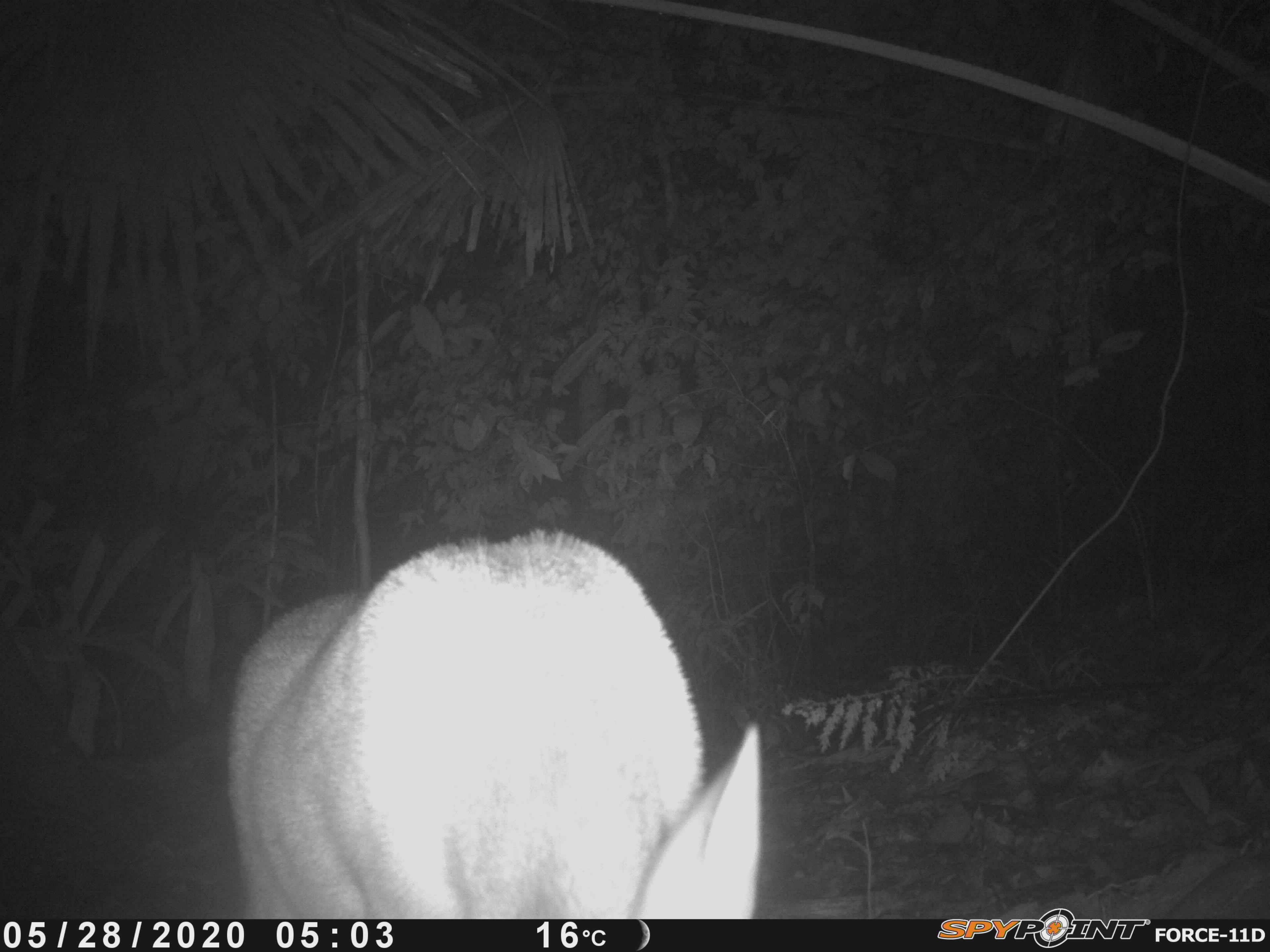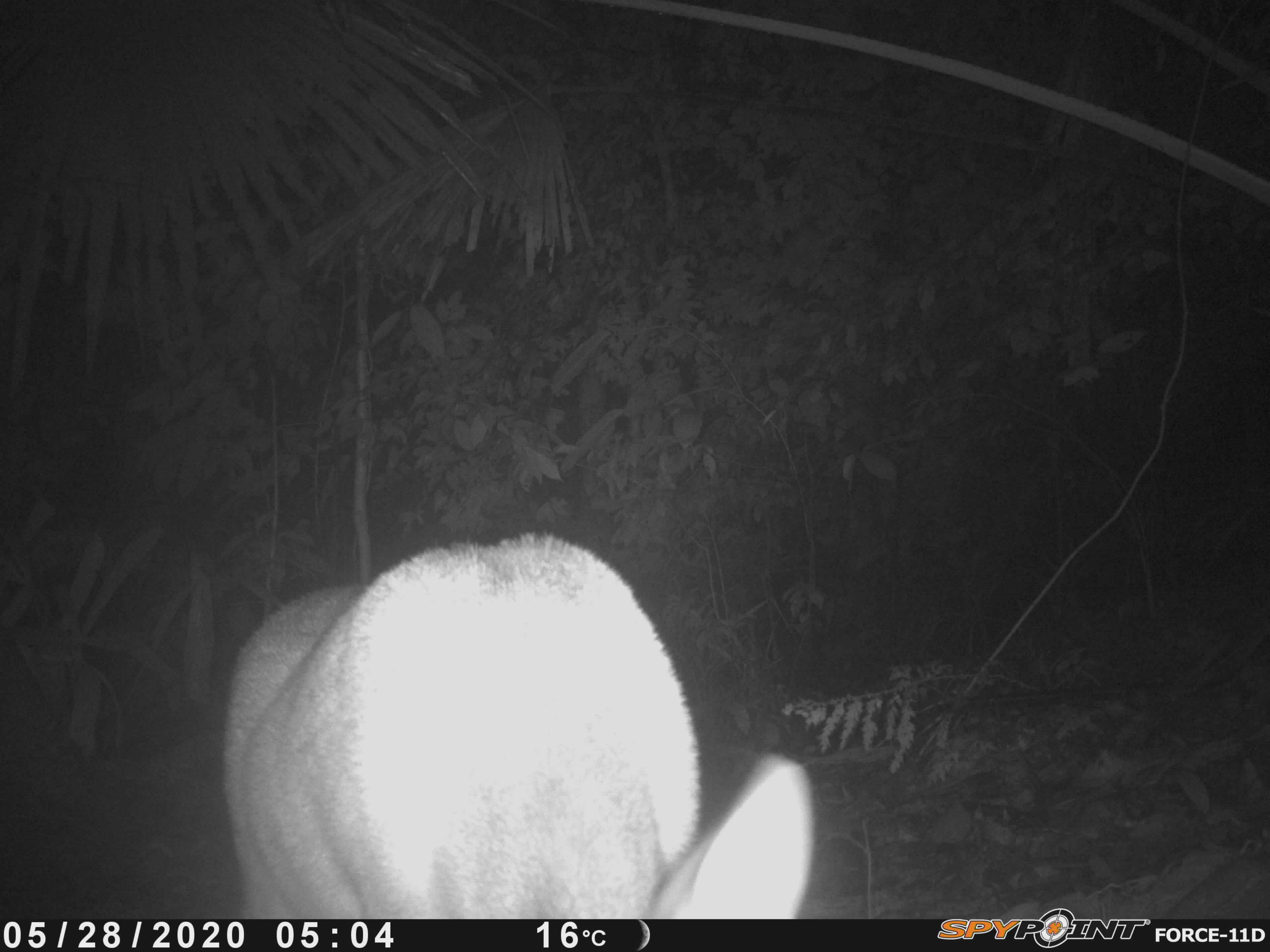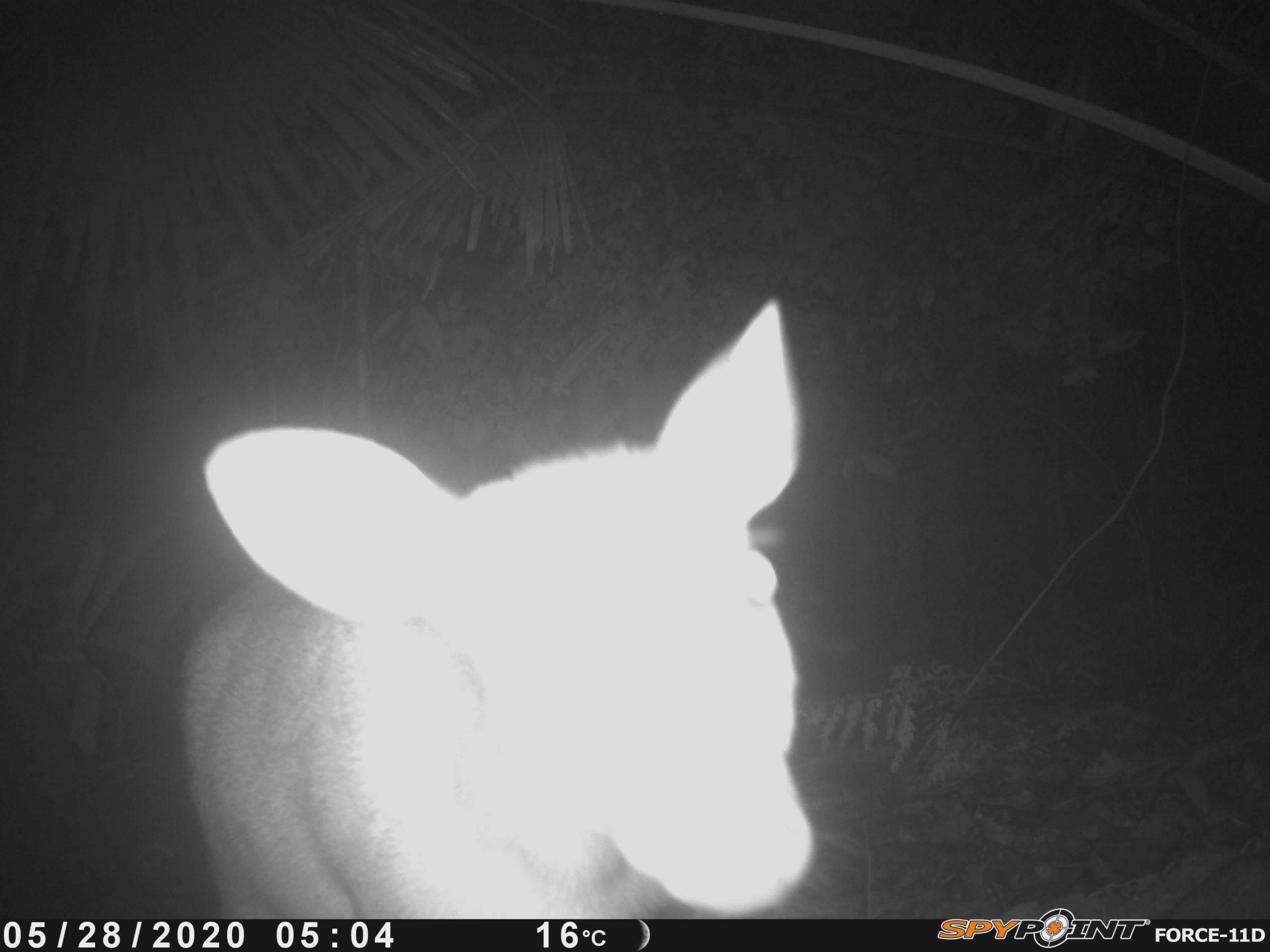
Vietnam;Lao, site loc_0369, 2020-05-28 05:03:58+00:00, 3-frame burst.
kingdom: Animalia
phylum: Chordata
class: Mammalia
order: Artiodactyla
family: Cervidae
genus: Muntiacus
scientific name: Muntiacus vuquangensis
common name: large-antlered muntjac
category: large antlered muntjac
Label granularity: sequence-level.